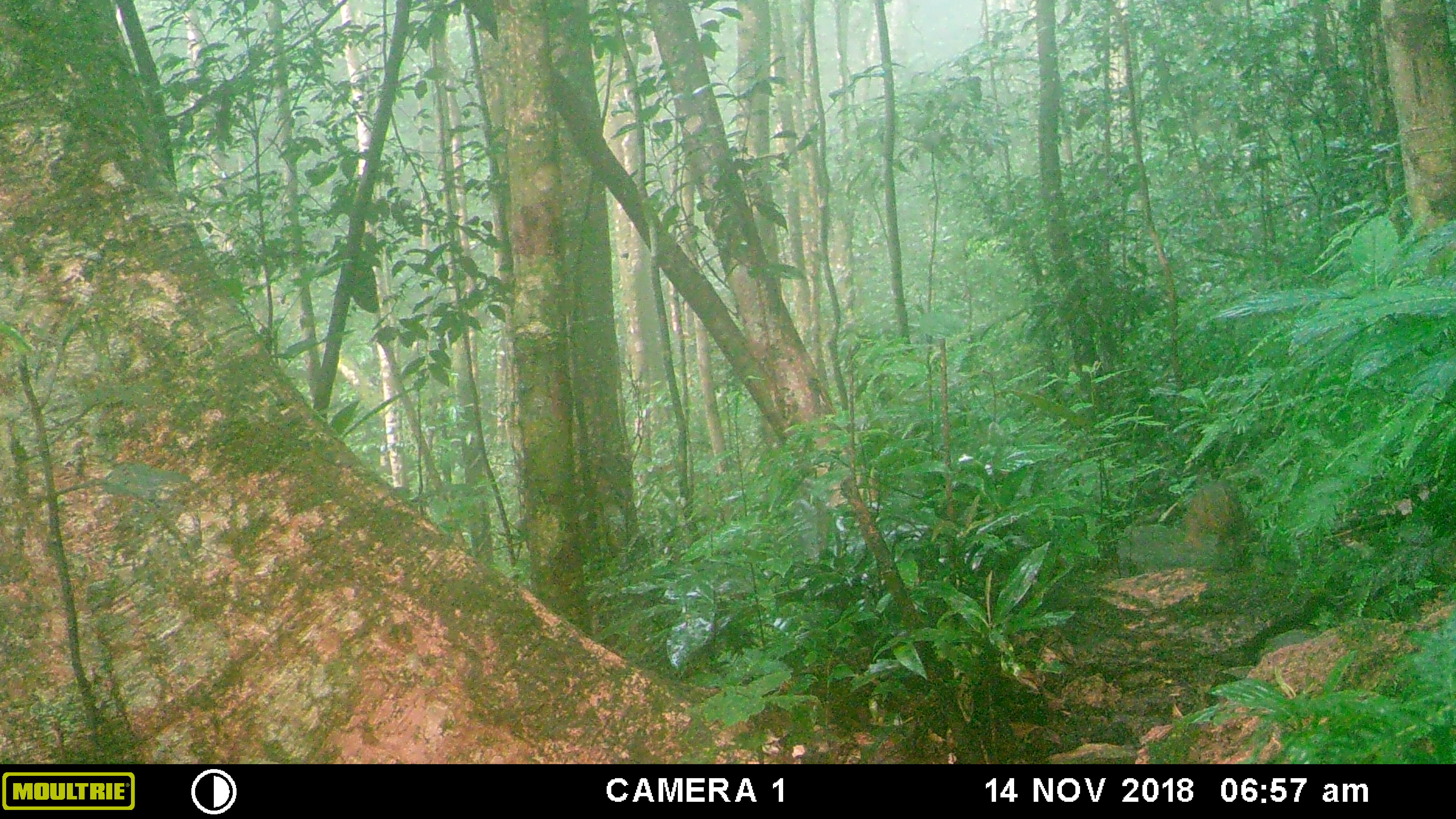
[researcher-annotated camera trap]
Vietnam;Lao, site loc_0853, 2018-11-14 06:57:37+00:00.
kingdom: Animalia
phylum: Chordata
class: Mammalia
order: Rodentia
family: Sciuridae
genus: Dremomys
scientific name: Dremomys rufigenis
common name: red-cheeked squirrel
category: red cheeked squirrel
Red cheeked squirrel (red-cheeked squirrel) (Dremomys rufigenis). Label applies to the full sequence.